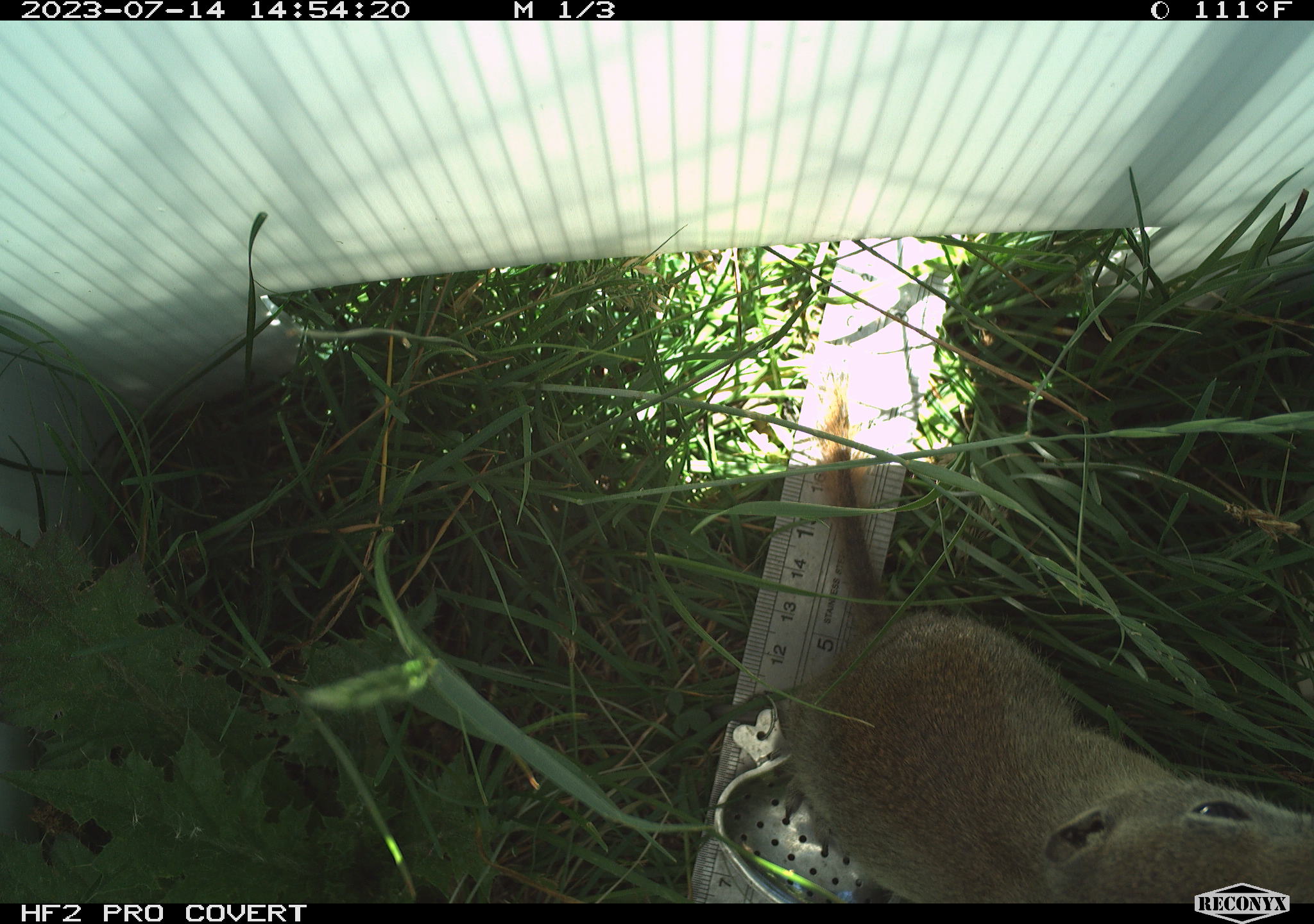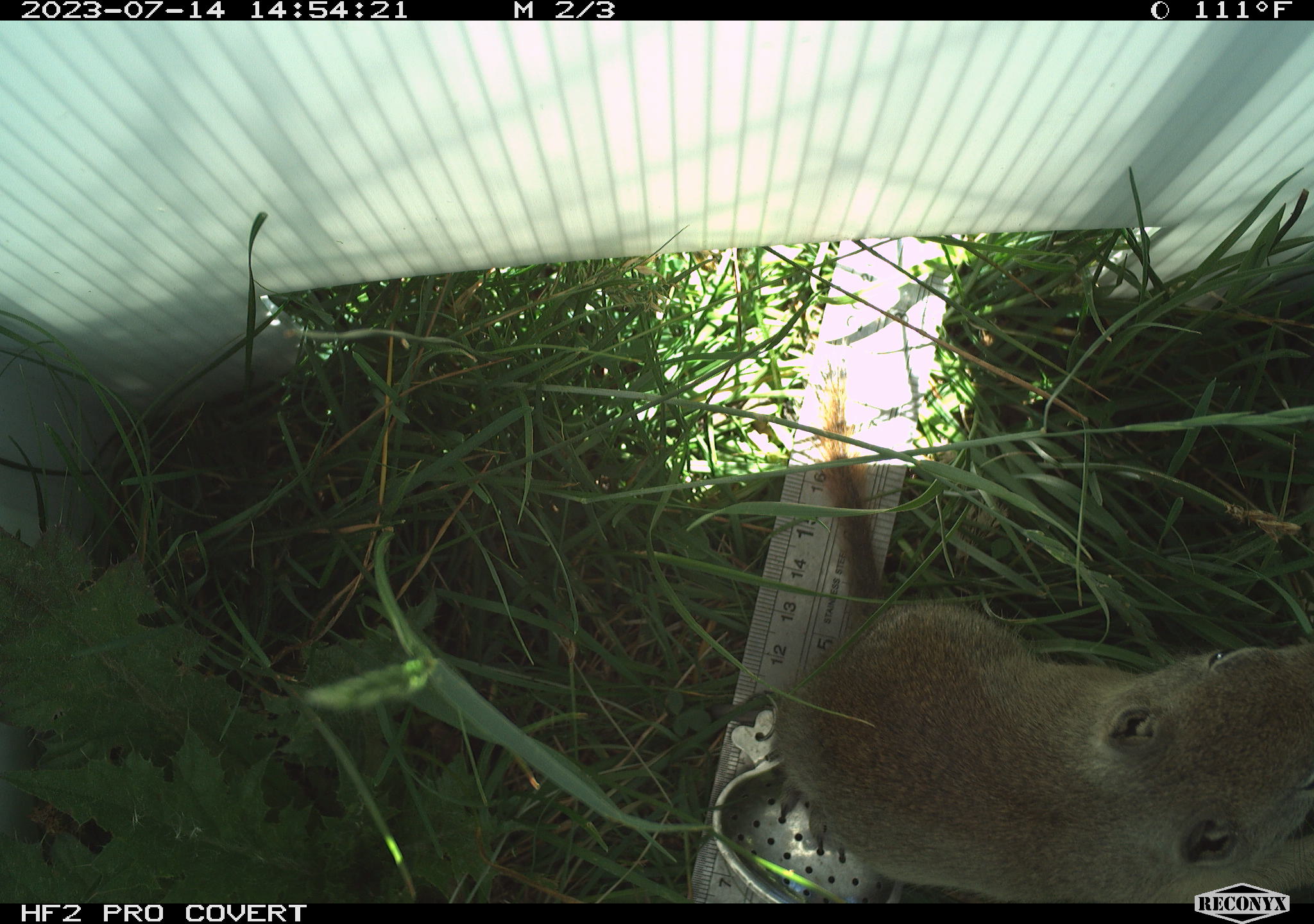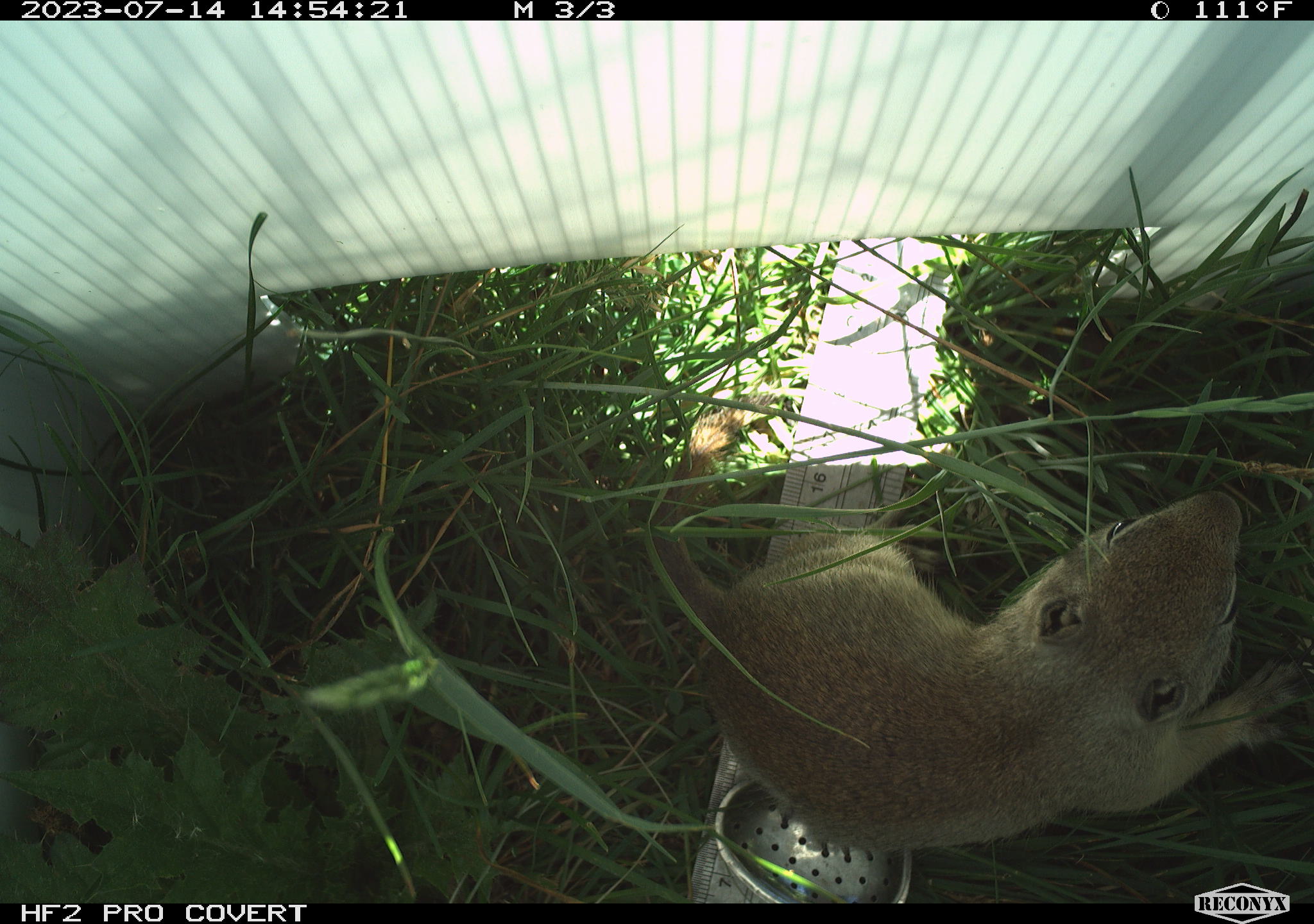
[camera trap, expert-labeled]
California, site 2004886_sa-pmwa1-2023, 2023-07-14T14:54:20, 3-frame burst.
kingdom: Animalia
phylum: Chordata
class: Mammalia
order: Rodentia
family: Sciuridae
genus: Urocitellus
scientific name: Urocitellus beldingi beldingi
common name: belding's ground squirrel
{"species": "belding's ground squirrel (Urocitellus beldingi beldingi)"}